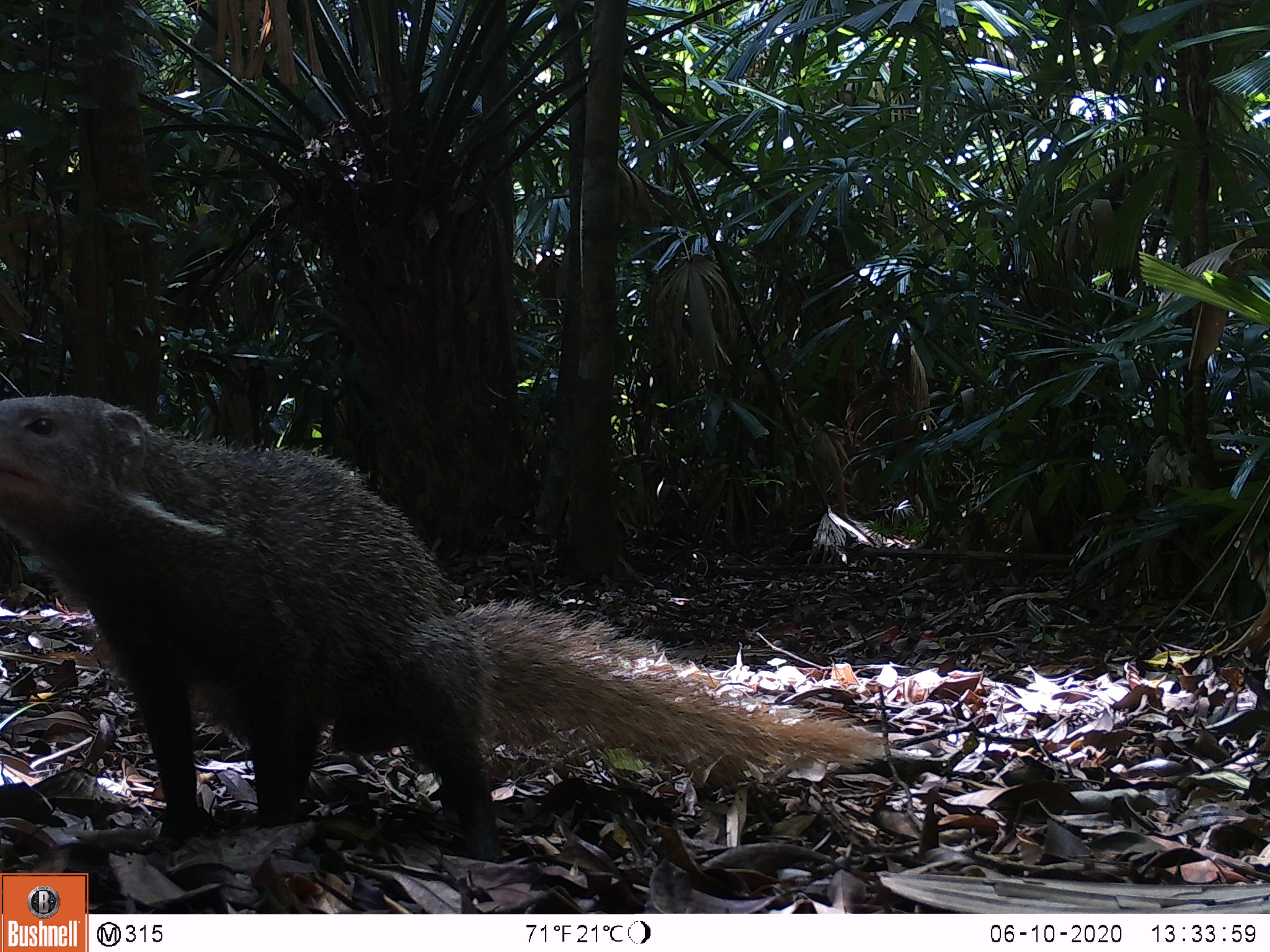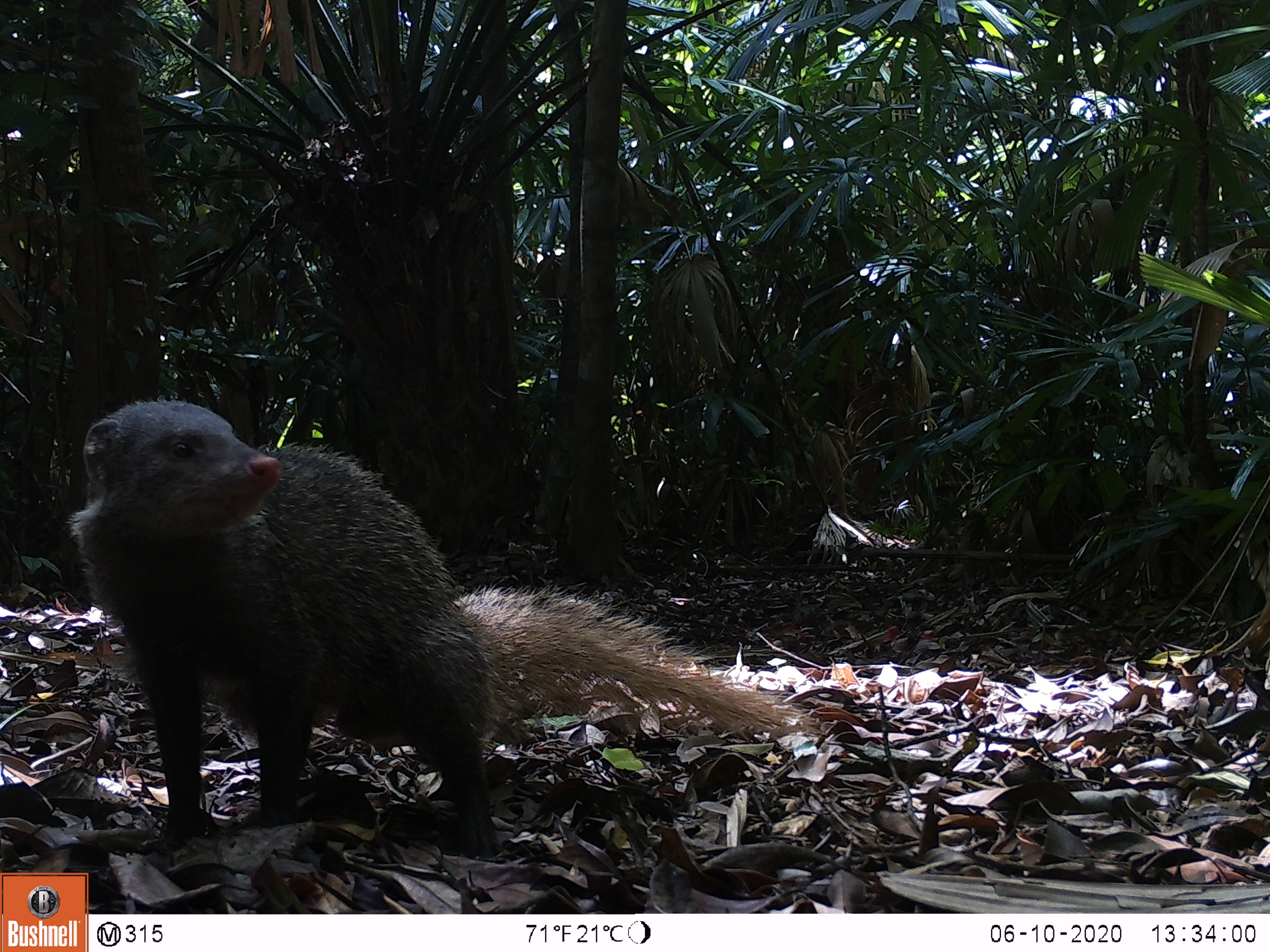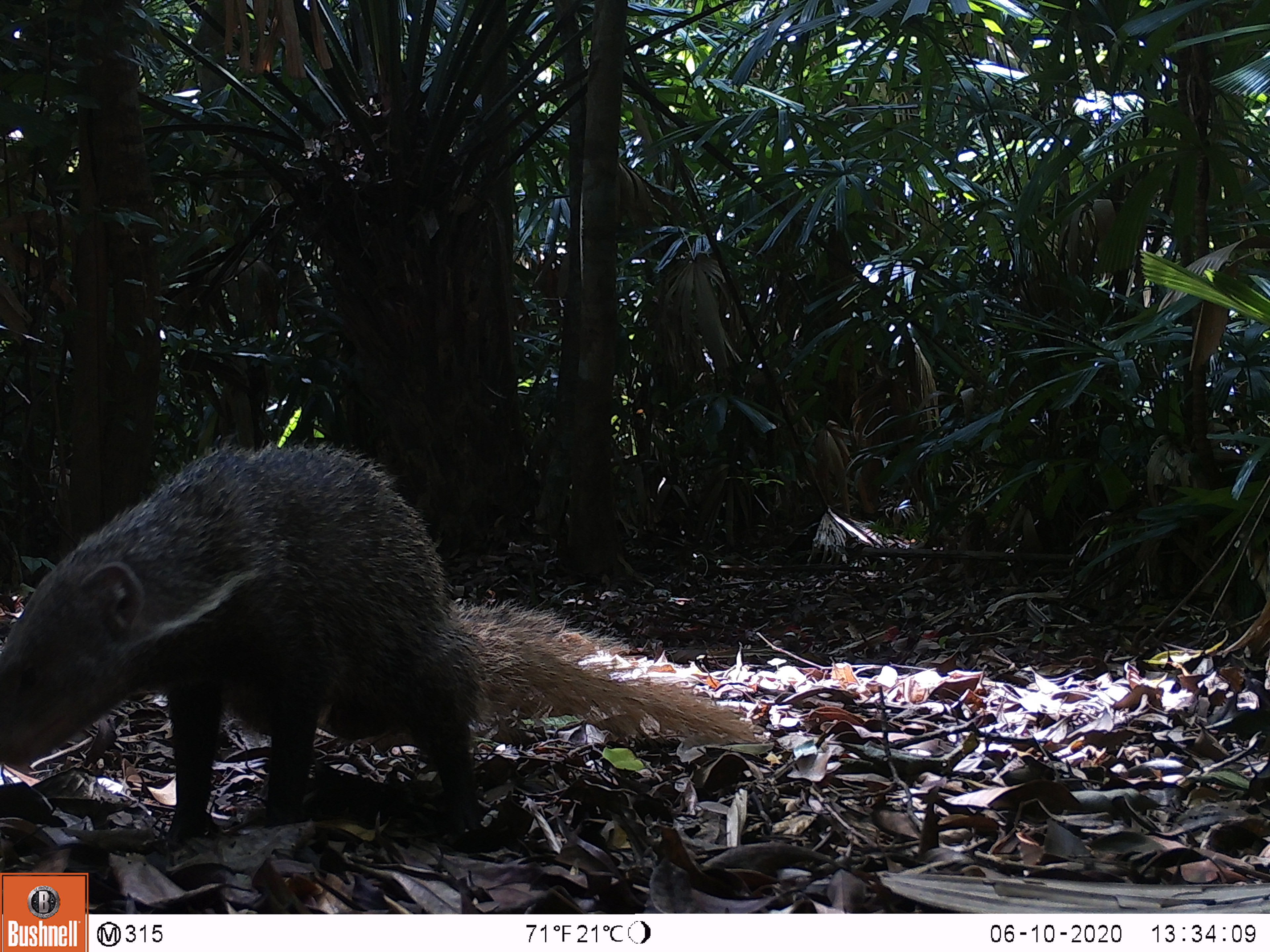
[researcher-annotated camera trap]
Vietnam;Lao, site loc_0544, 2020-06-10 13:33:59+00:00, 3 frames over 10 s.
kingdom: Animalia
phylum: Chordata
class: Mammalia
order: Carnivora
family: Herpestidae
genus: Urva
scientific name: Urva urva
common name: crab-eating mongoose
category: crab eating mongoose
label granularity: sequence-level